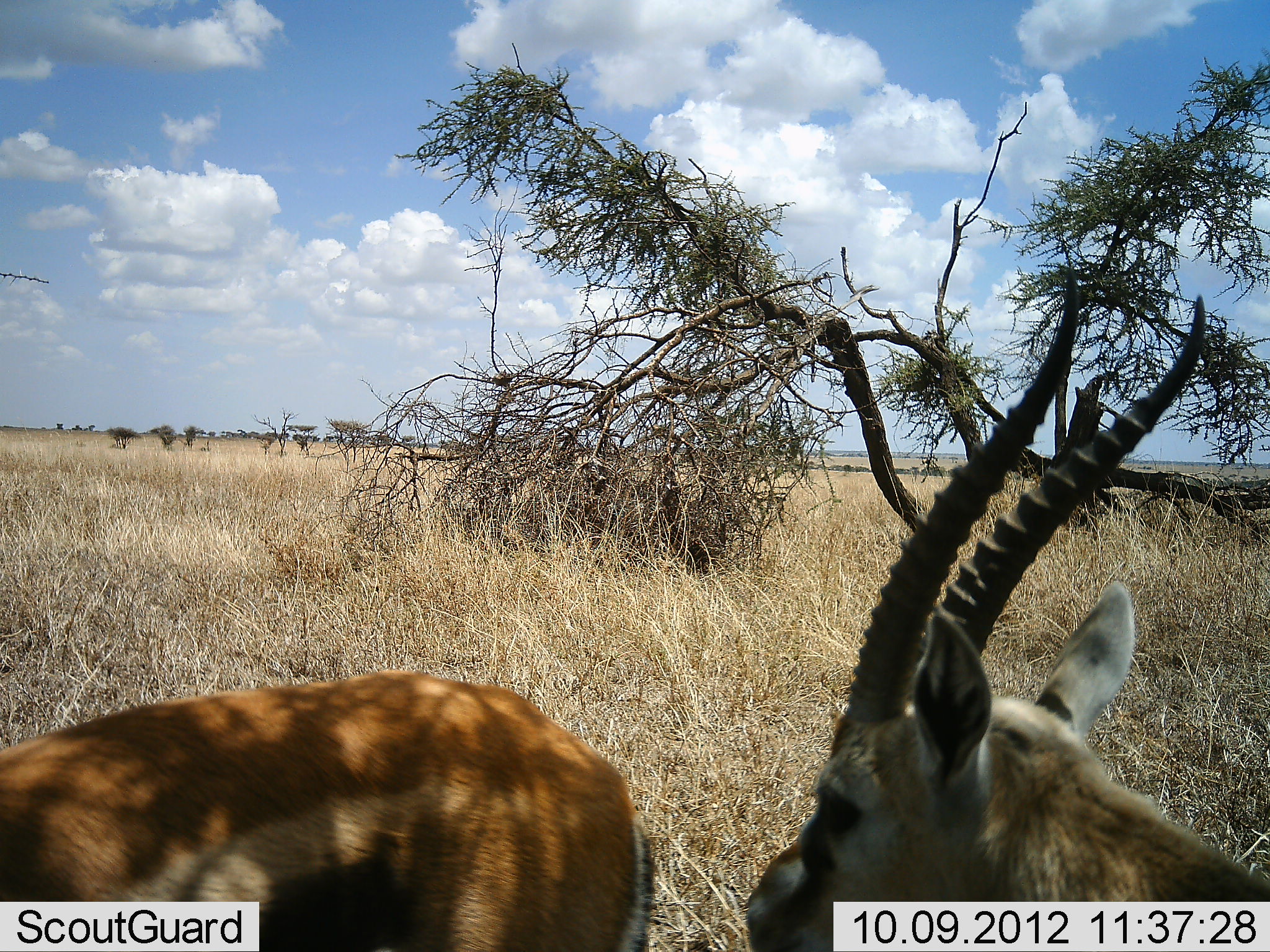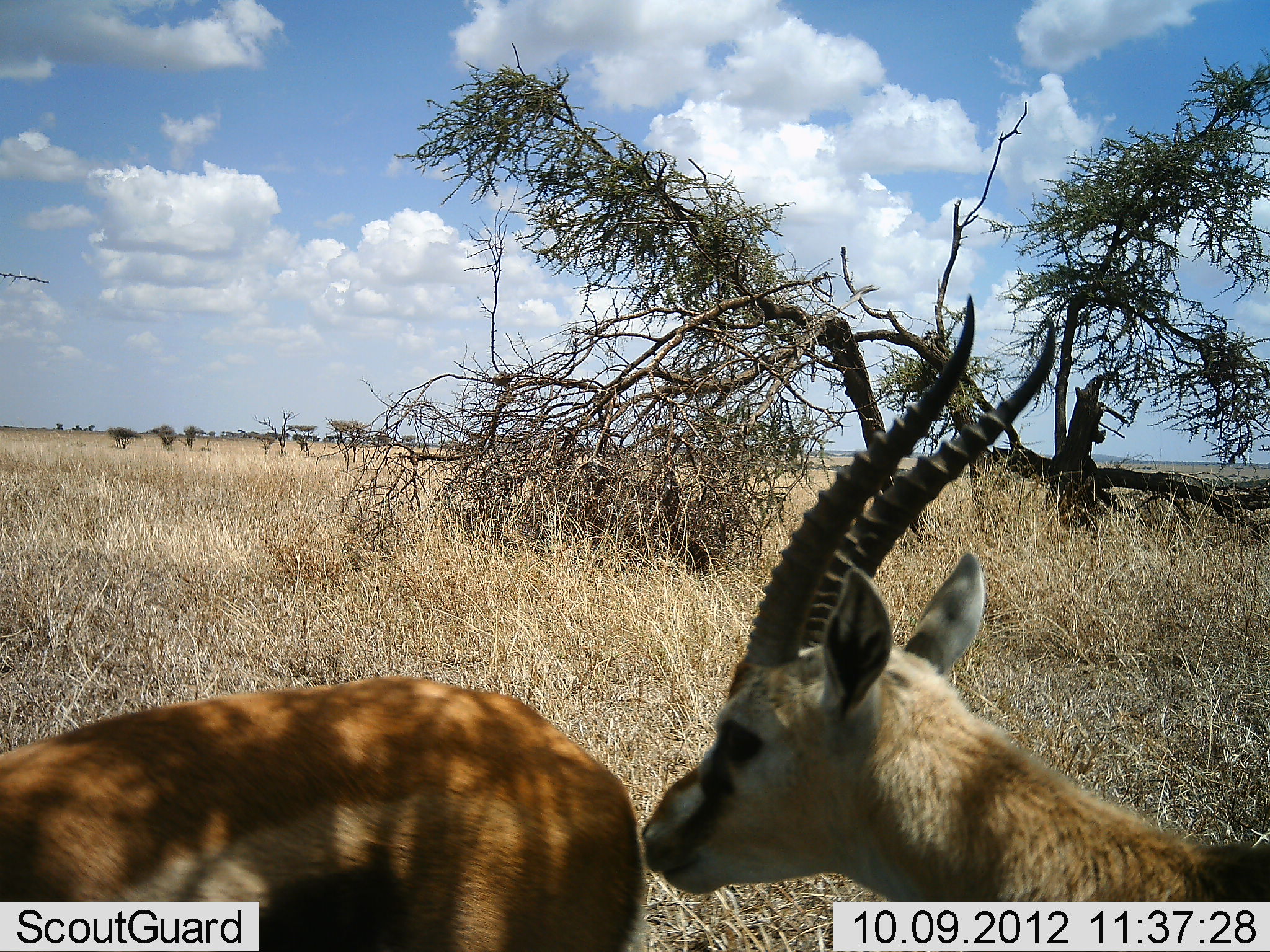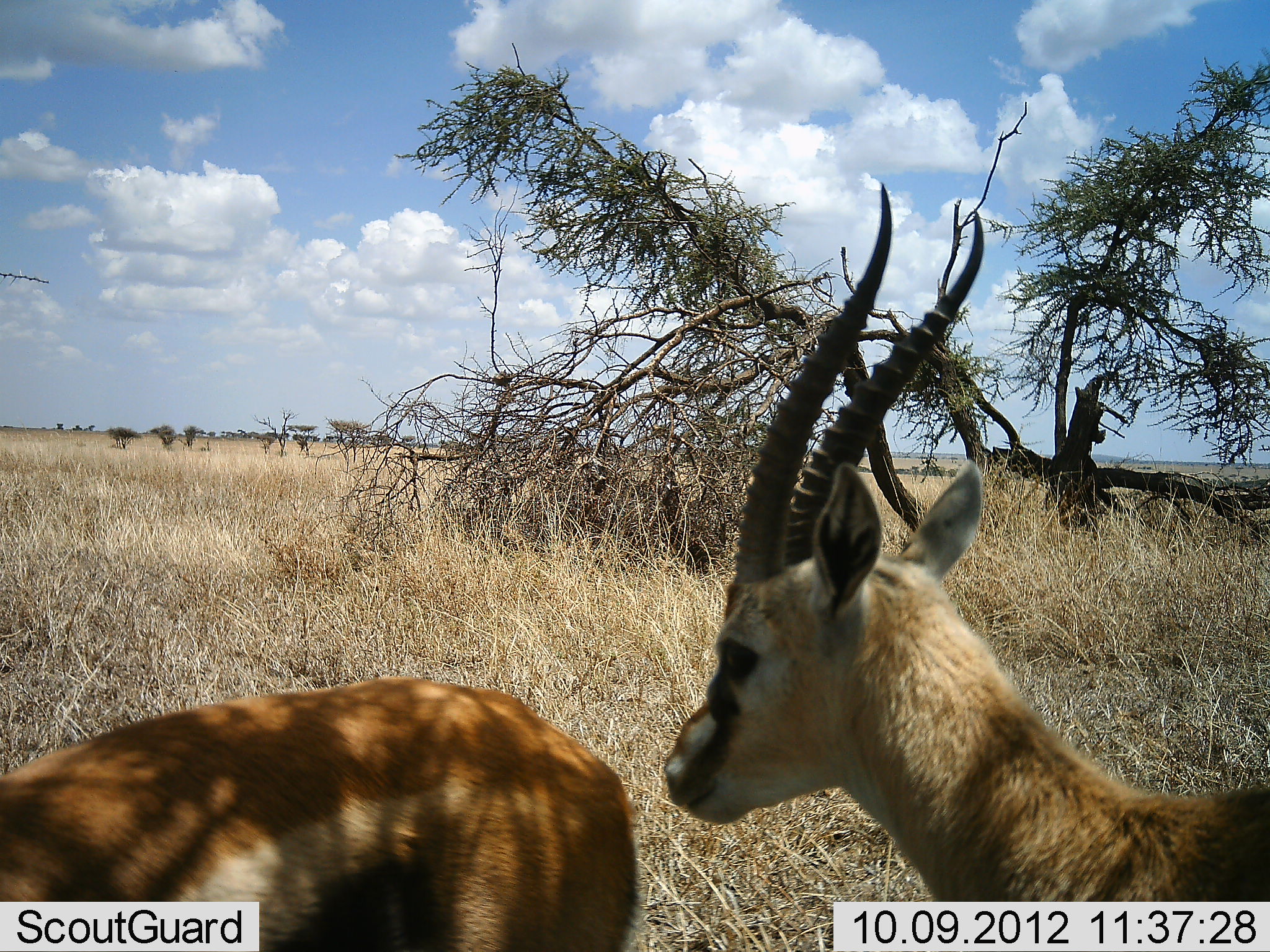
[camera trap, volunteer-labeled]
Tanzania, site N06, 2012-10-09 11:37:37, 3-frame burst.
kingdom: Animalia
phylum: Chordata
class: Mammalia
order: Artiodactyla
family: Bovidae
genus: Eudorcas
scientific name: Eudorcas thomsonii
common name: thomson's gazelle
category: gazellethomsons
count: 2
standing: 80%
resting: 0%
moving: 20%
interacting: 30%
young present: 0%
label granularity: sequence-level